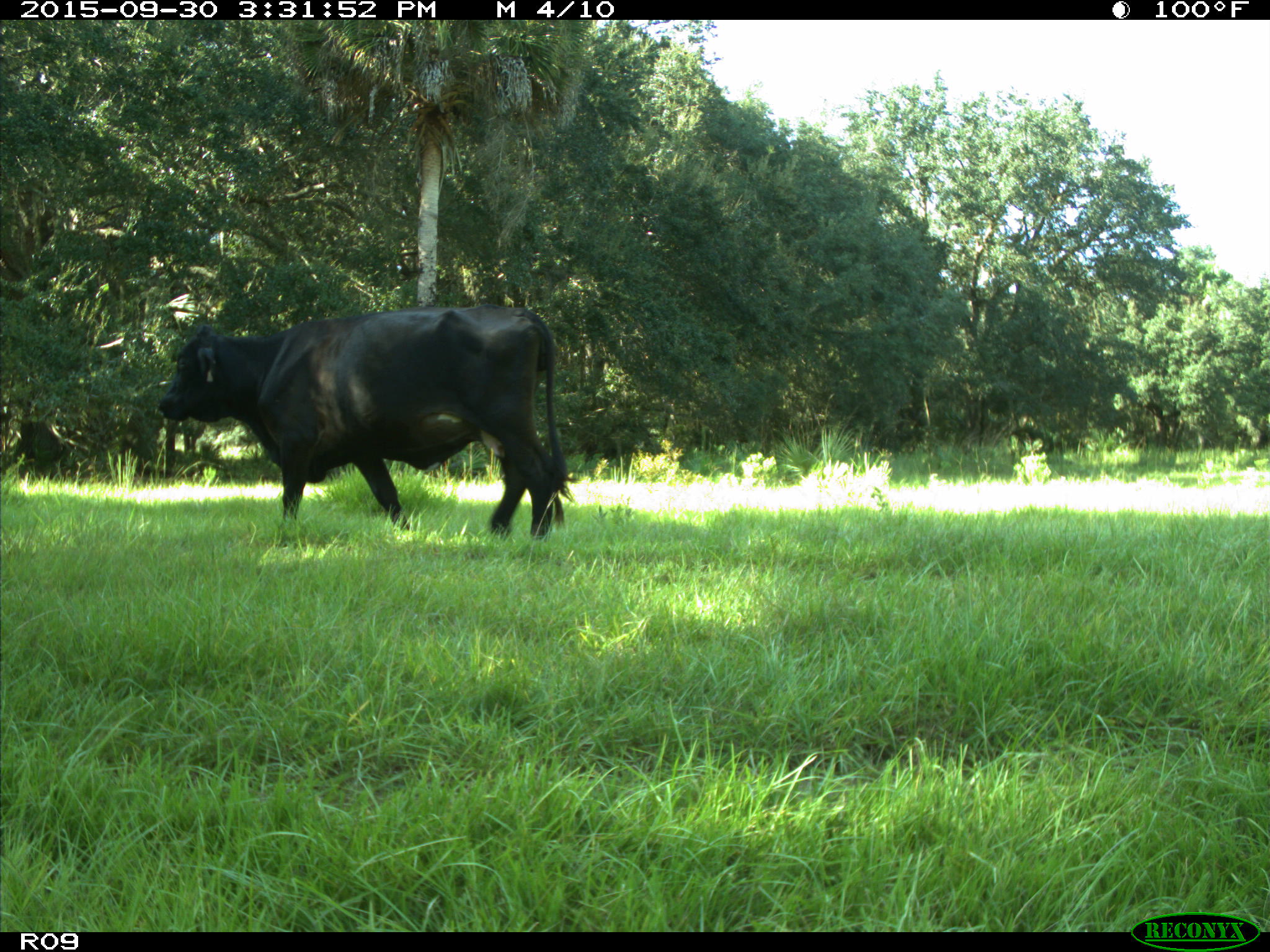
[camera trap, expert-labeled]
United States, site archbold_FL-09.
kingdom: Animalia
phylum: Chordata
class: Mammalia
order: Artiodactyla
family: Bovidae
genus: Bos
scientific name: Bos taurus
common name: domestic cow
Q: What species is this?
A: Bos taurus (domestic cow).